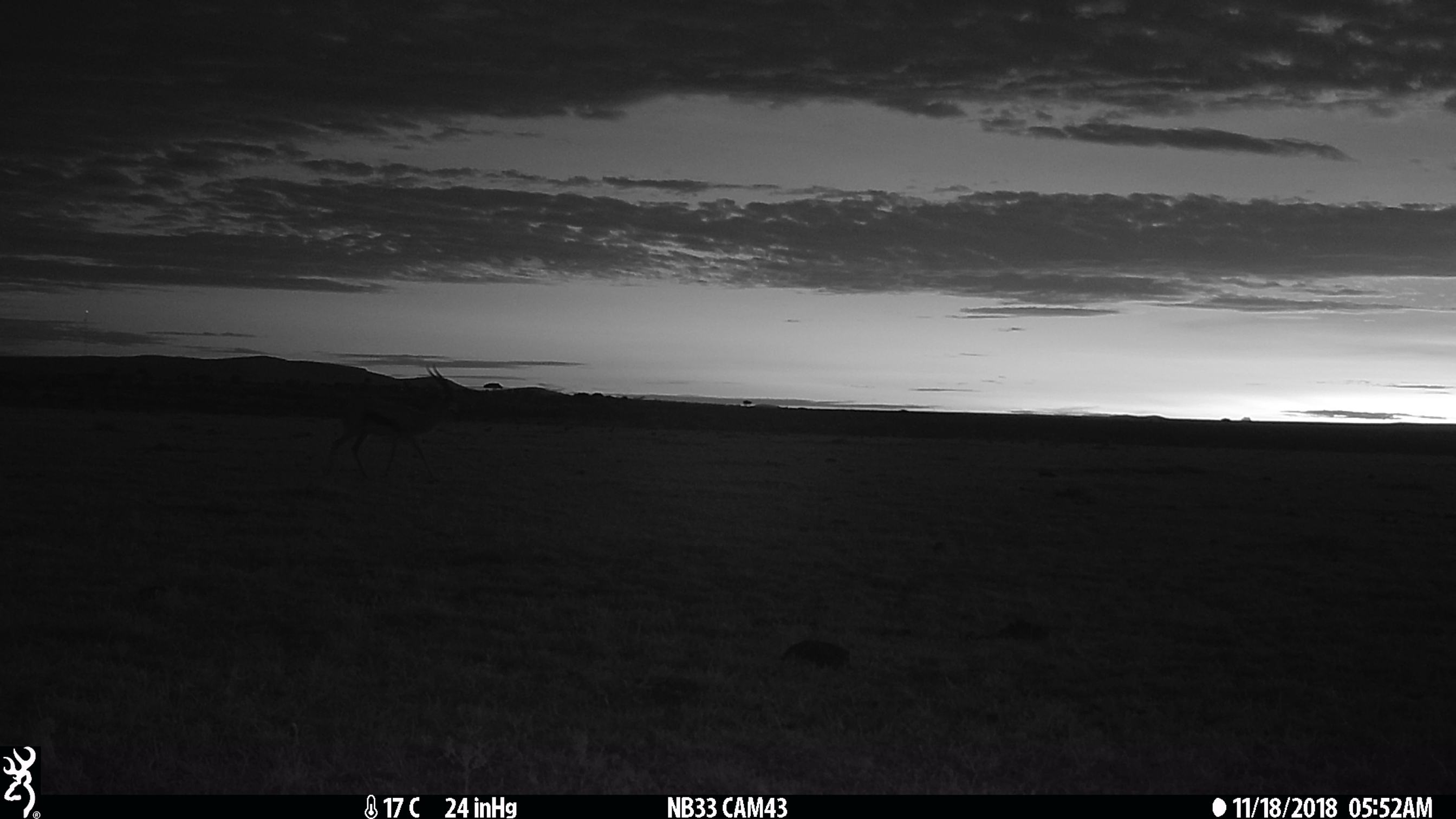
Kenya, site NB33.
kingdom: Animalia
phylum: Chordata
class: Mammalia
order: Artiodactyla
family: Bovidae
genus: Eudorcas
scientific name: Eudorcas thomsonii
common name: thomon's gazelle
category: gazelle thomsons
Gazelle thomsons (thomon's gazelle) (Eudorcas thomsonii).